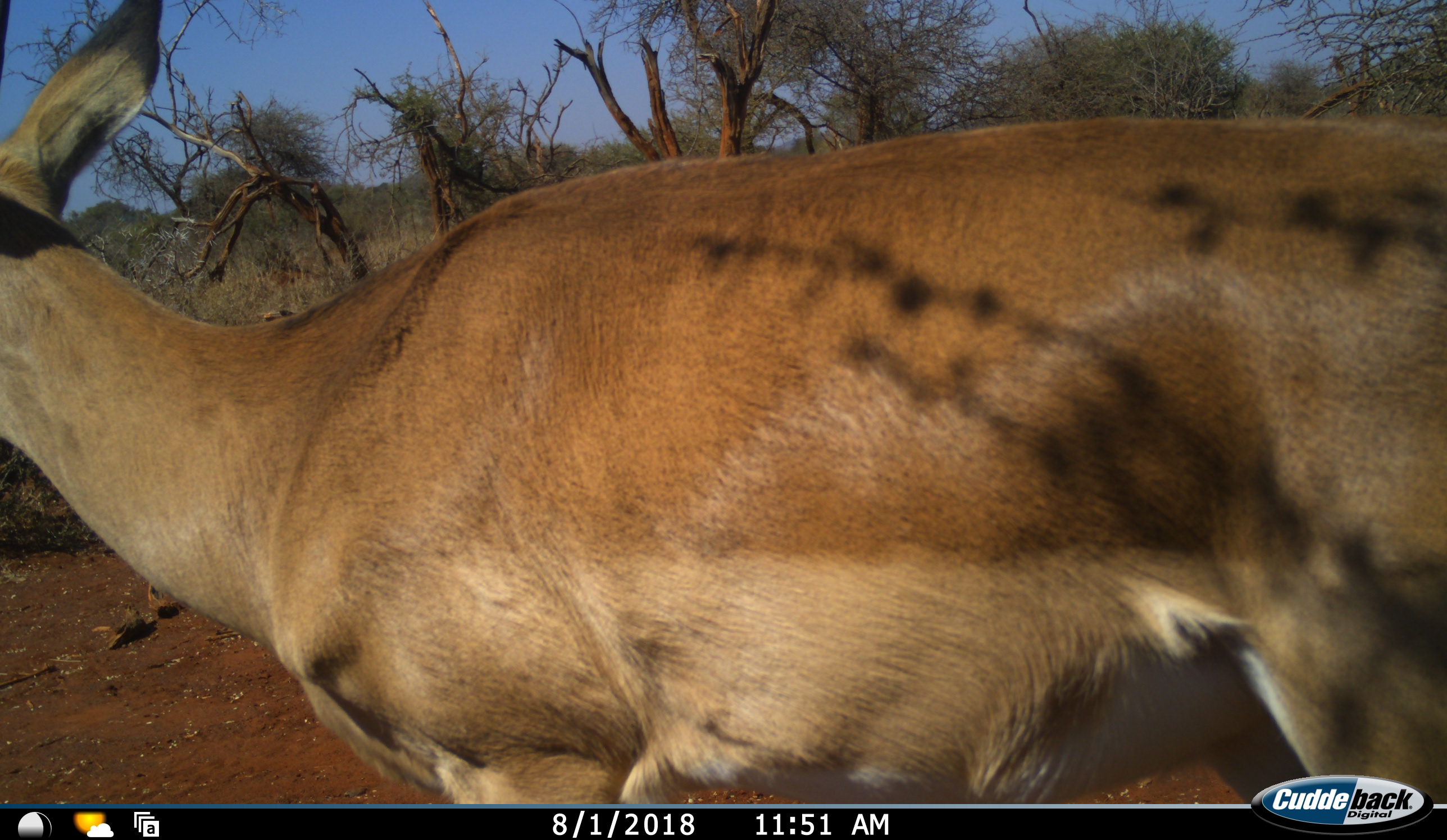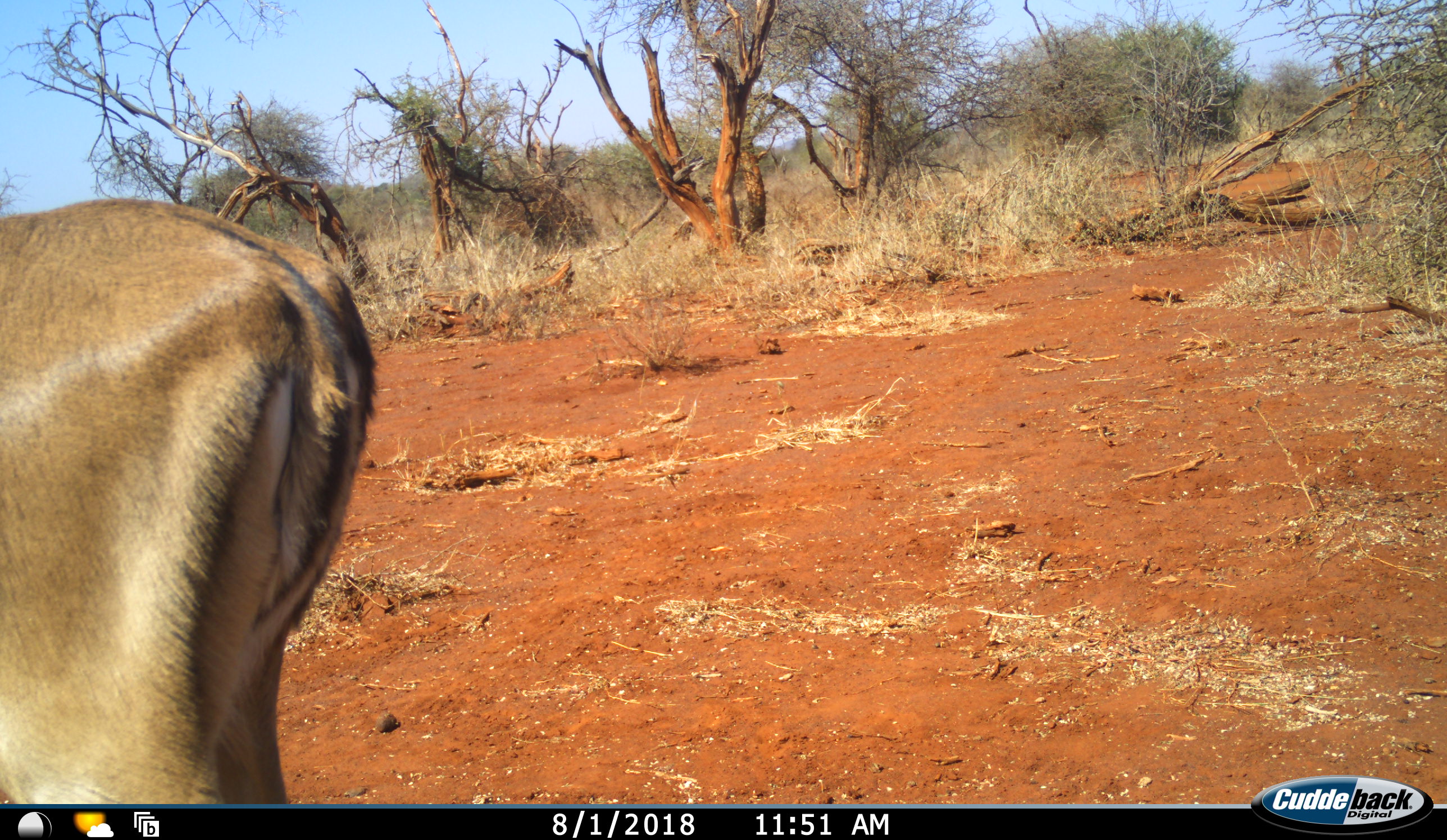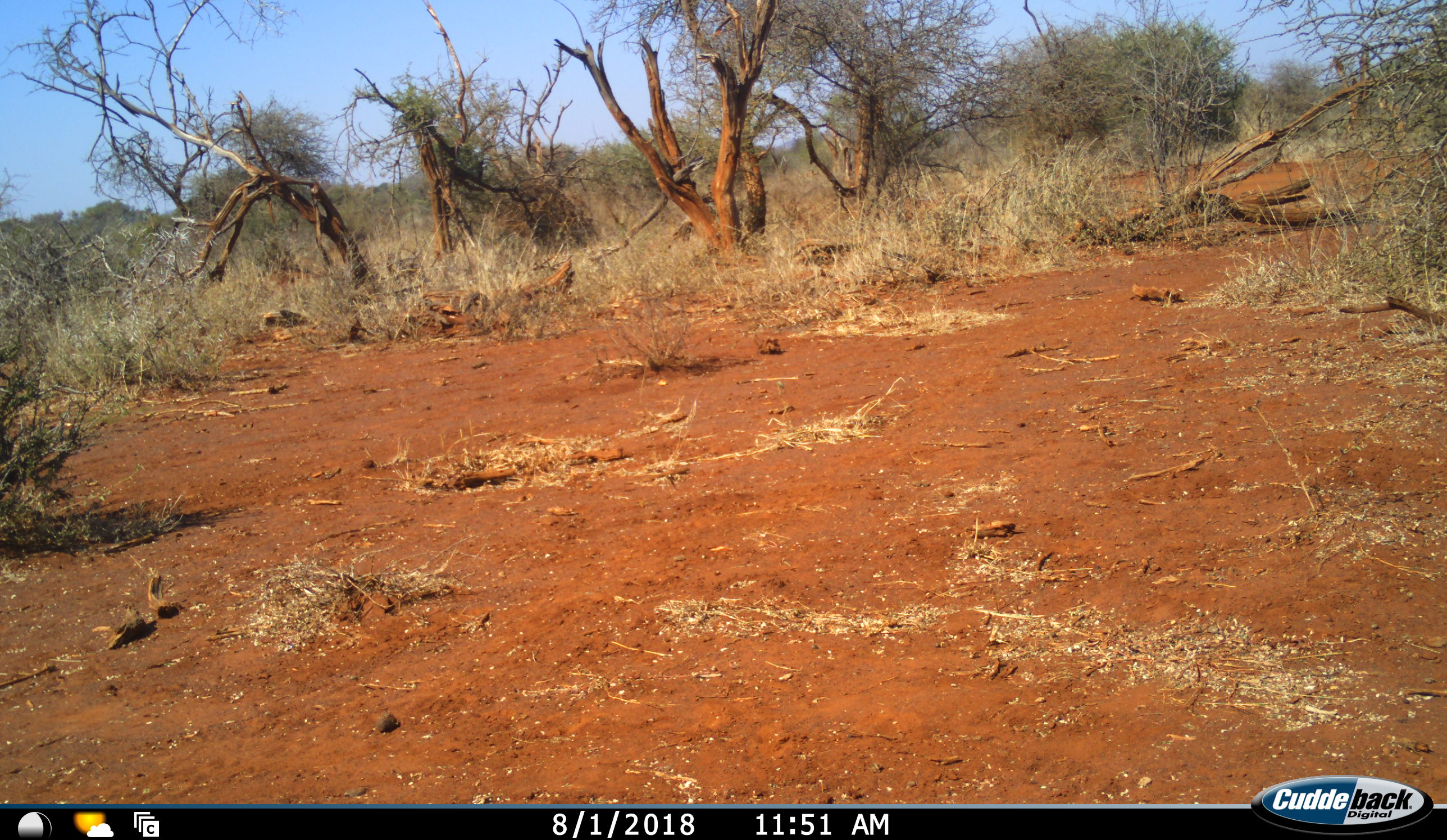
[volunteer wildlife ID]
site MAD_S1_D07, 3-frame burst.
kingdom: Animalia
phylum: Chordata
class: Mammalia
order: Artiodactyla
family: Bovidae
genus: Aepyceros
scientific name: Aepyceros melampus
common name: impala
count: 1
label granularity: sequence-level